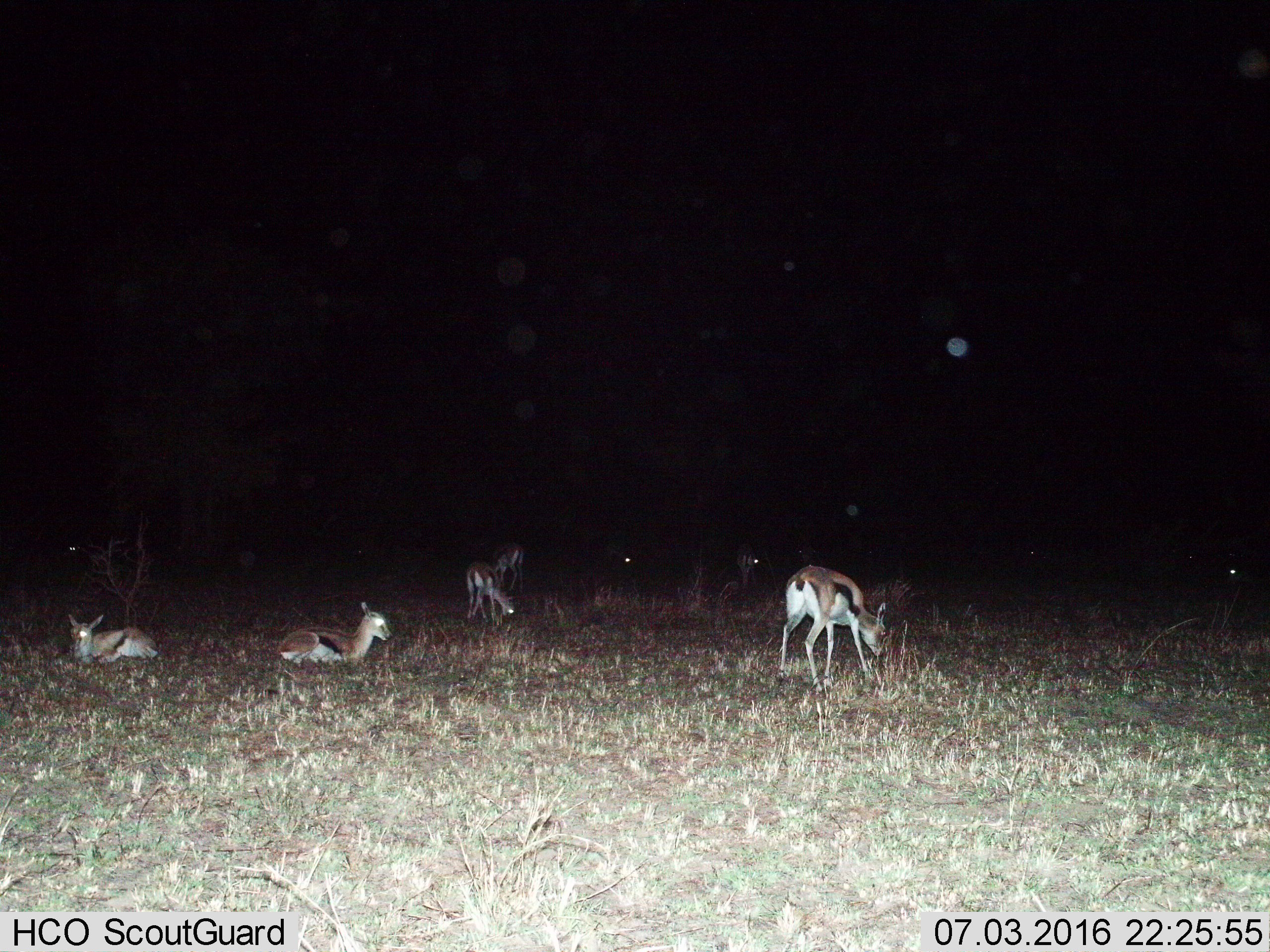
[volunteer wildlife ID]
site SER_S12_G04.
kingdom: Animalia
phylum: Chordata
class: Mammalia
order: Artiodactyla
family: Bovidae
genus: Eudorcas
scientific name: Eudorcas thomsonii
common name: thomson's gazelle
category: gazellethomsons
Gazellethomsons (thomson's gazelle) (Eudorcas thomsonii), count 8. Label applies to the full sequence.